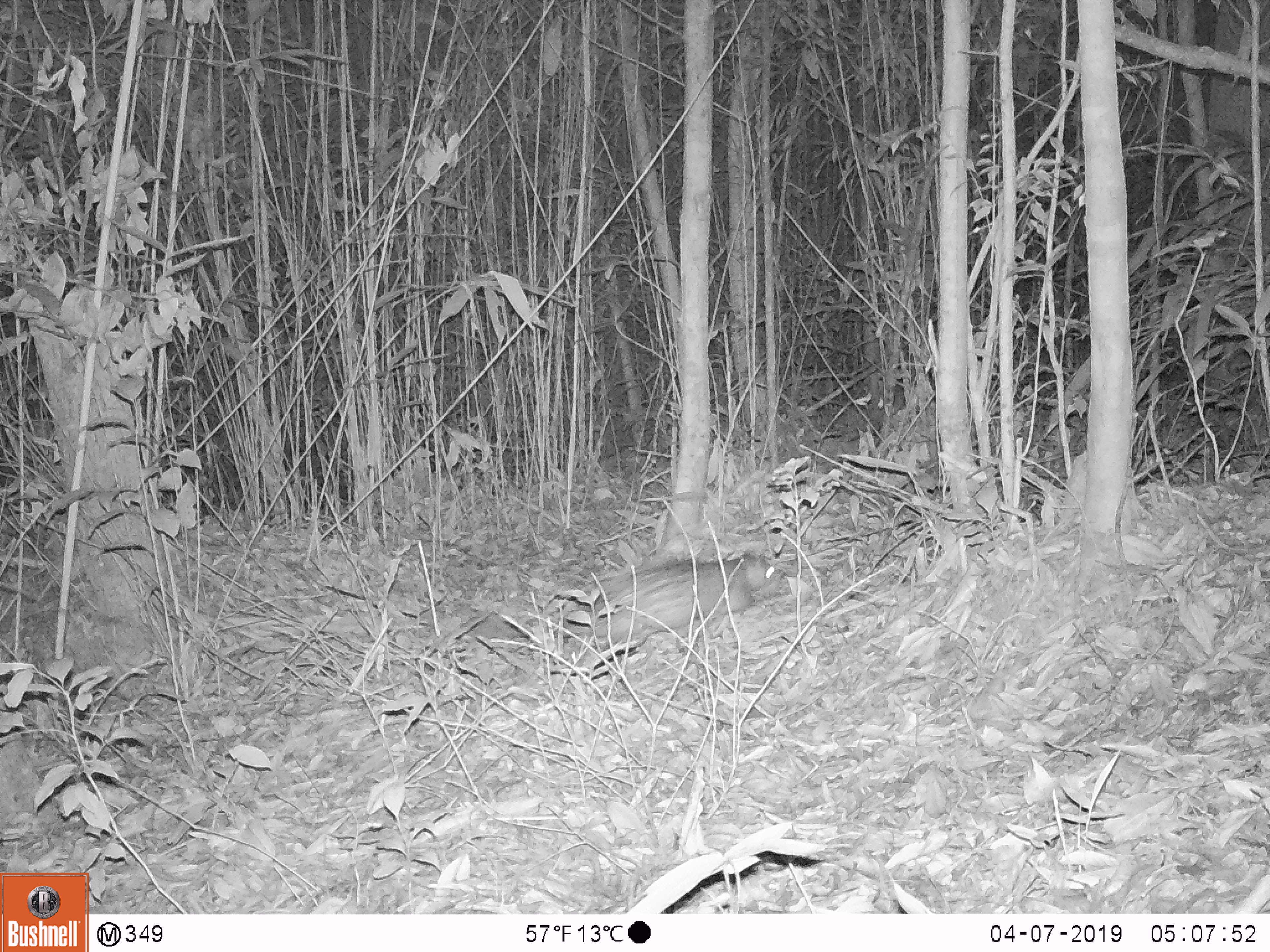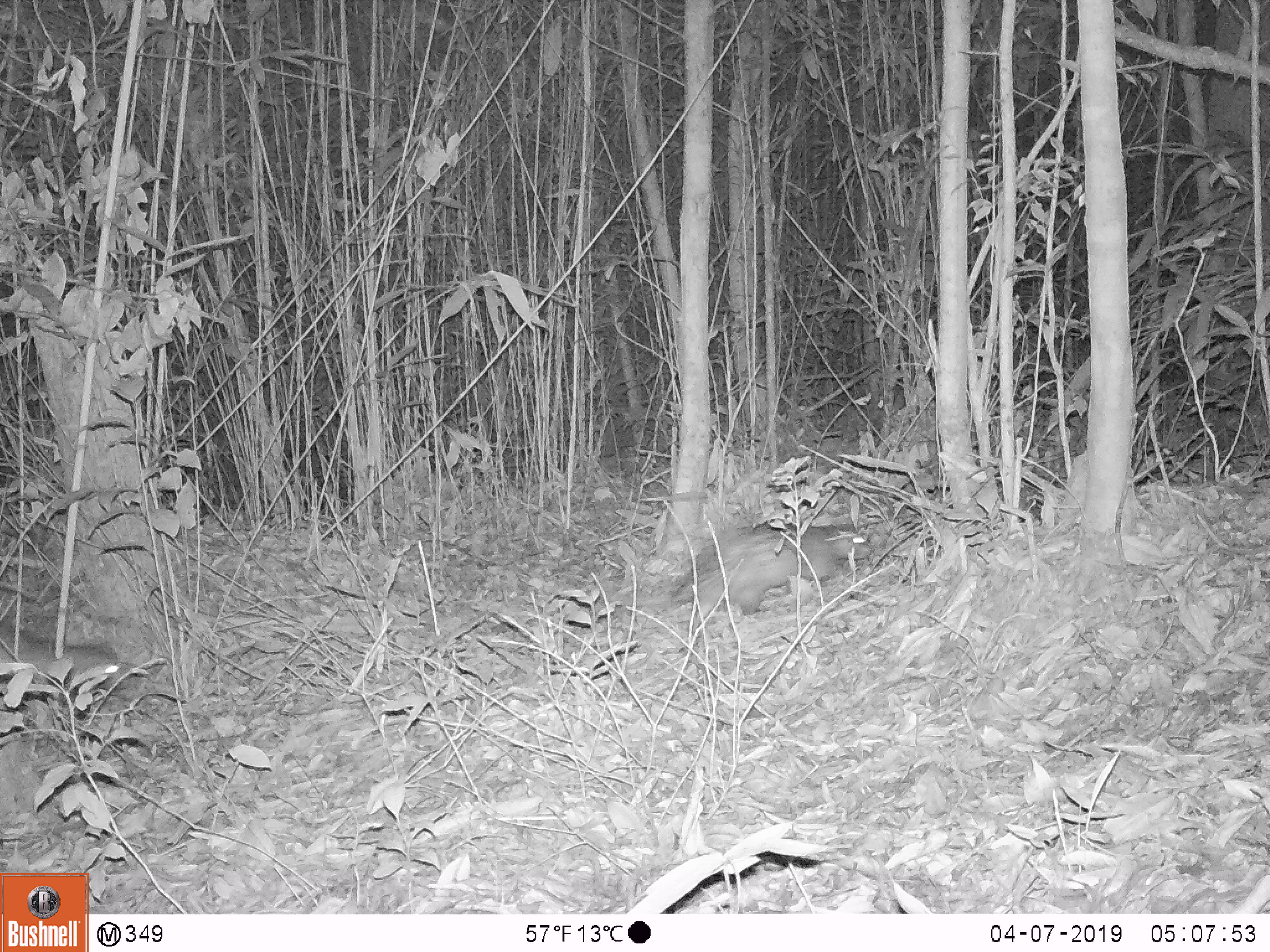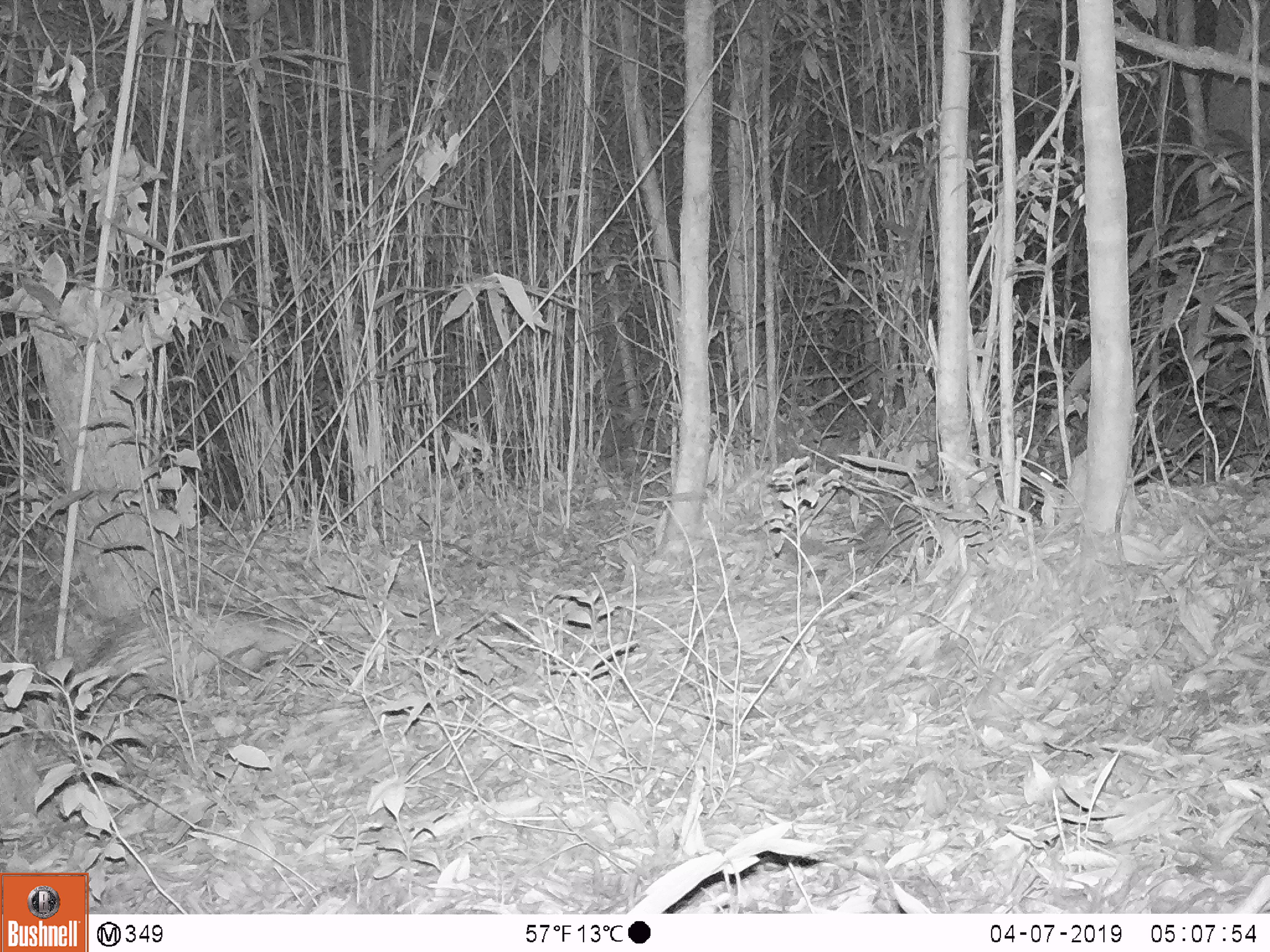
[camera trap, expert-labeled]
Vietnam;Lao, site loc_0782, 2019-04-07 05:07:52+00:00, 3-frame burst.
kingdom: Animalia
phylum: Chordata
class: Mammalia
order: Rodentia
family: Hystricidae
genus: Atherurus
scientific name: Atherurus macrourus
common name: asiatic brush-tailed porcupine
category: asiatic brush tailed porcupine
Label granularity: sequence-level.